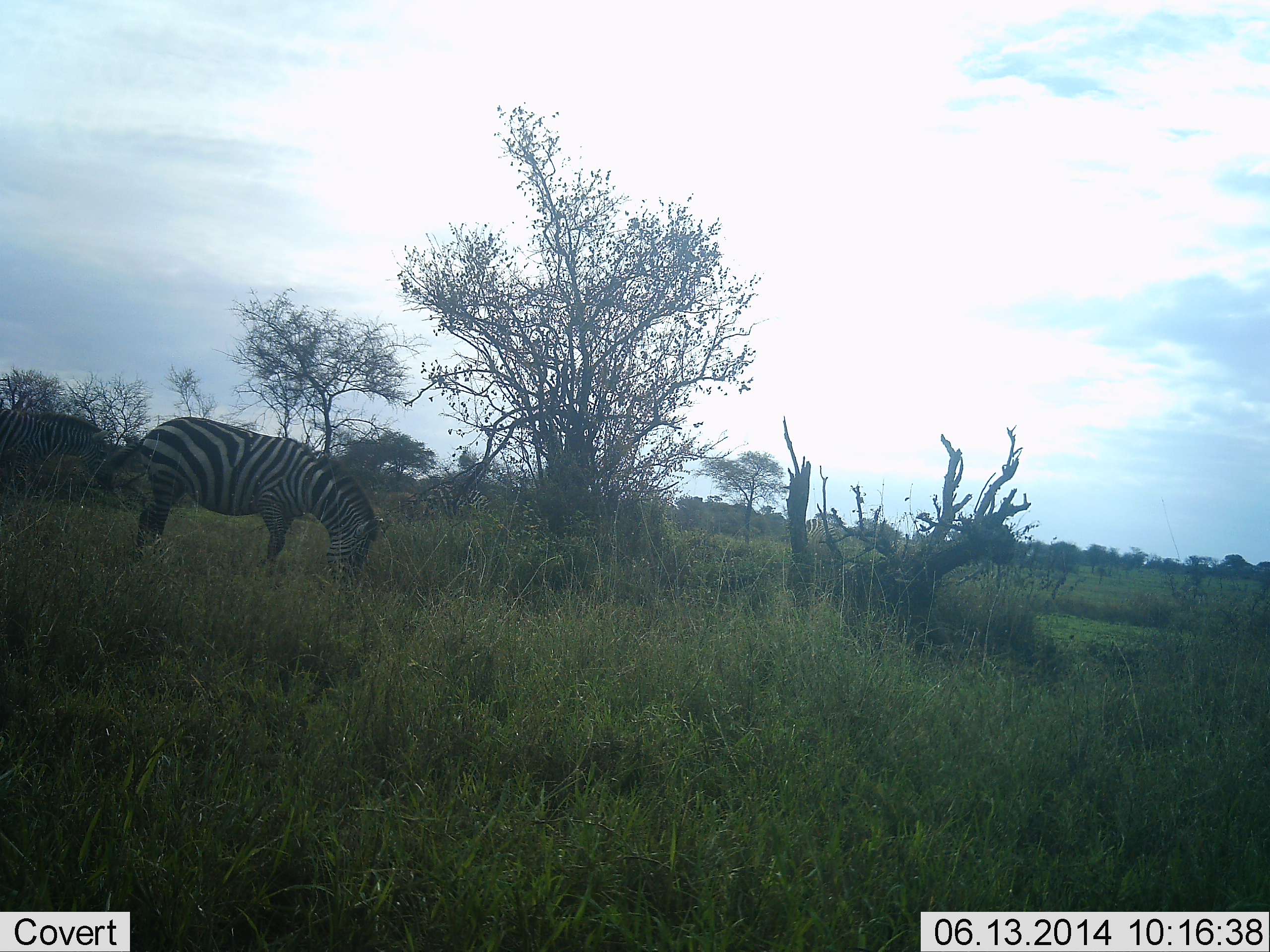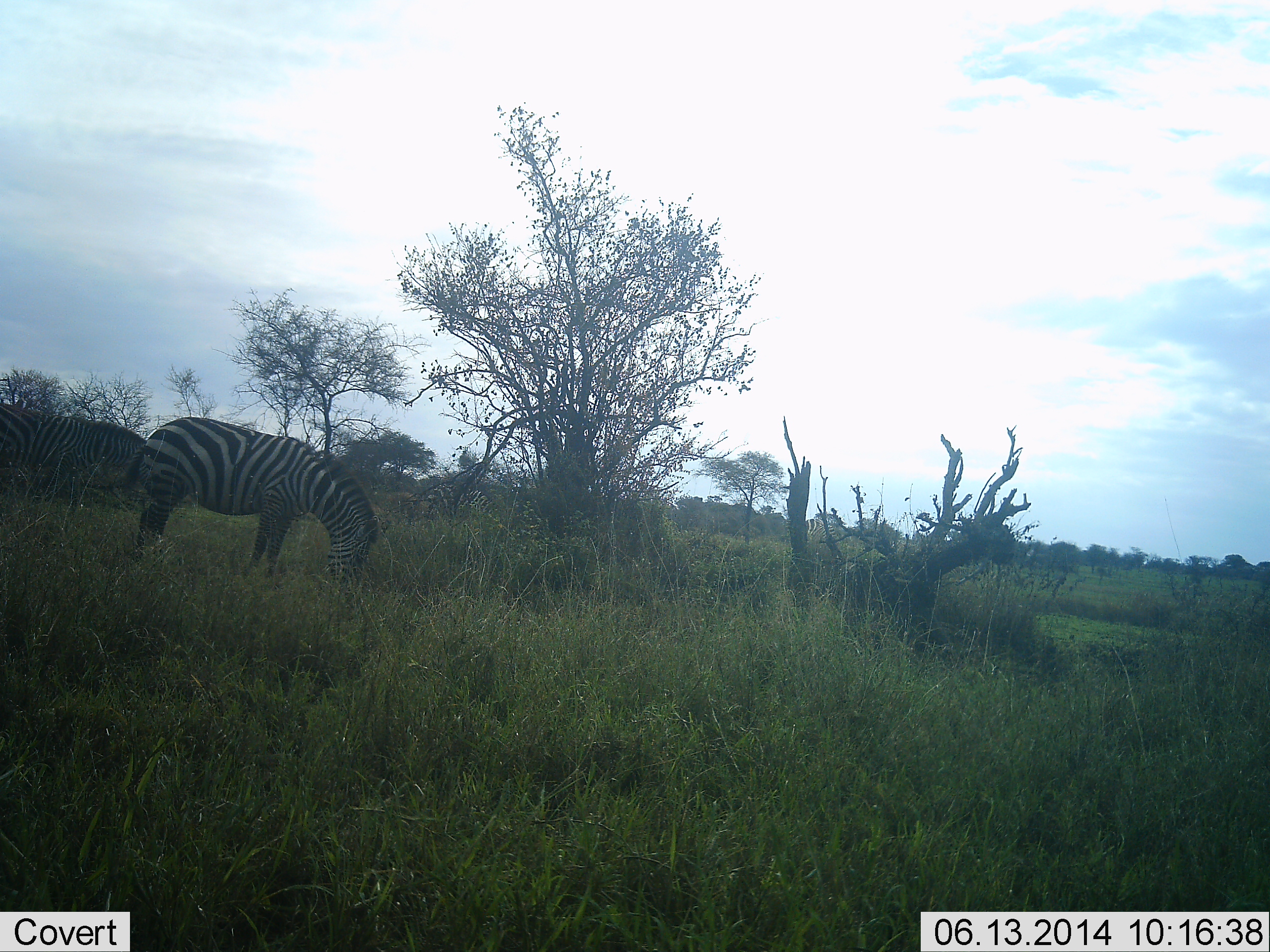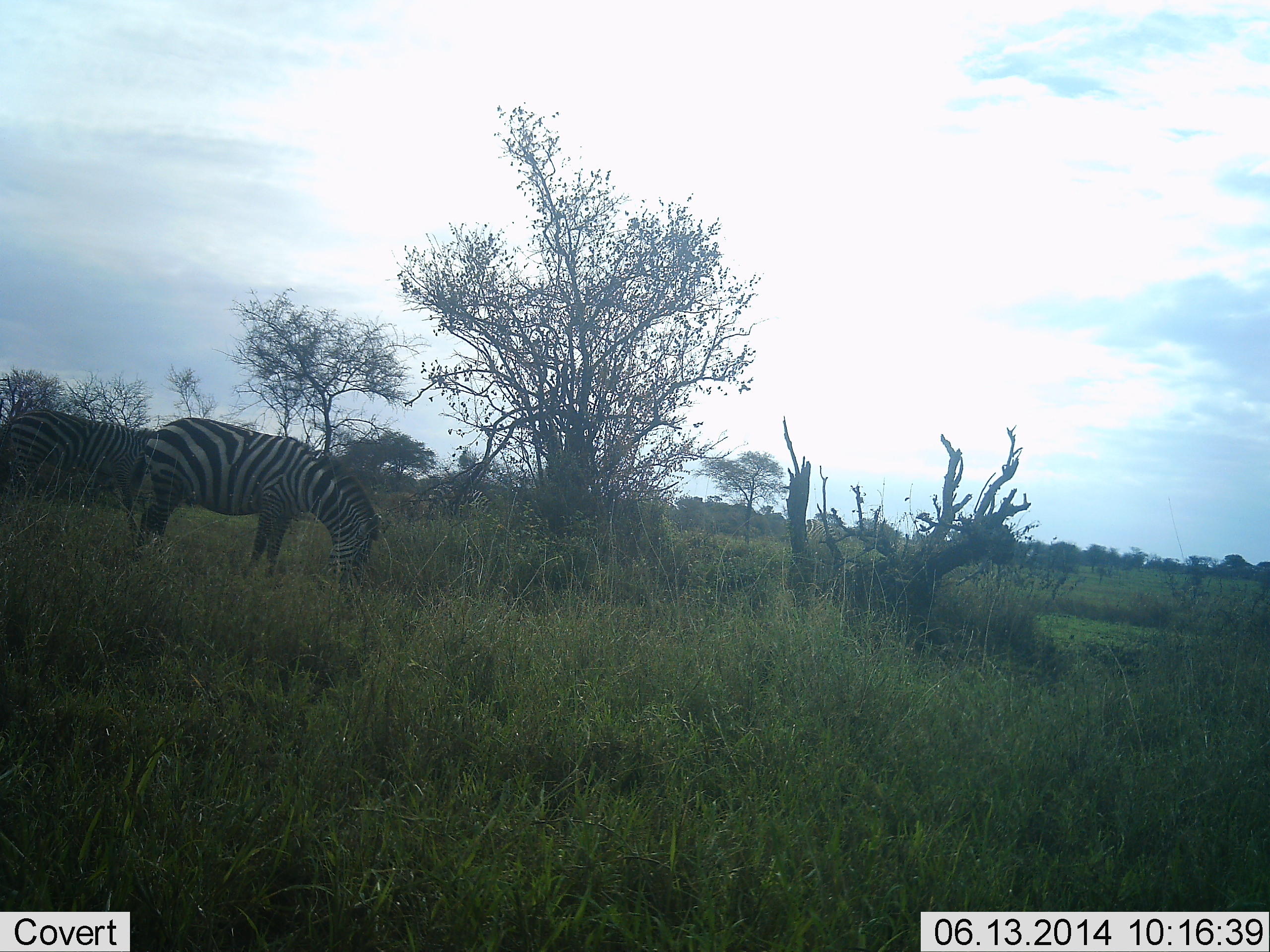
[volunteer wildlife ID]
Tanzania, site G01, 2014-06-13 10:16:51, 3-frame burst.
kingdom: Animalia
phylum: Chordata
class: Mammalia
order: Perissodactyla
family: Equidae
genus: Equus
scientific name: Equus quagga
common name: plains zebra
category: zebra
Zebra (plains zebra) (Equus quagga), count 2. Behavior (volunteer vote fractions): standing 30%, resting 0%, moving 40%, interacting 0%. Young present (vote fraction): 0%. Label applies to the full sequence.